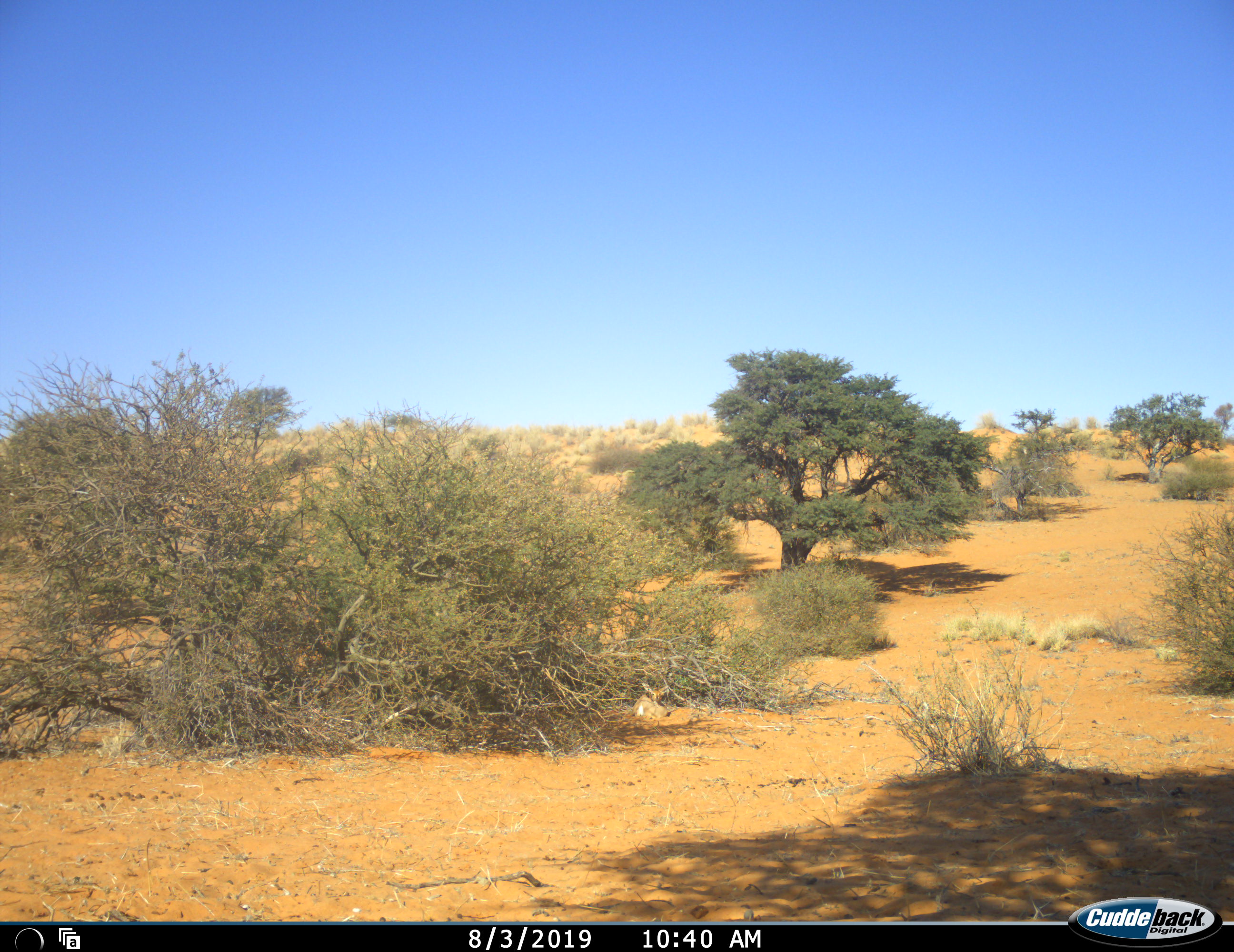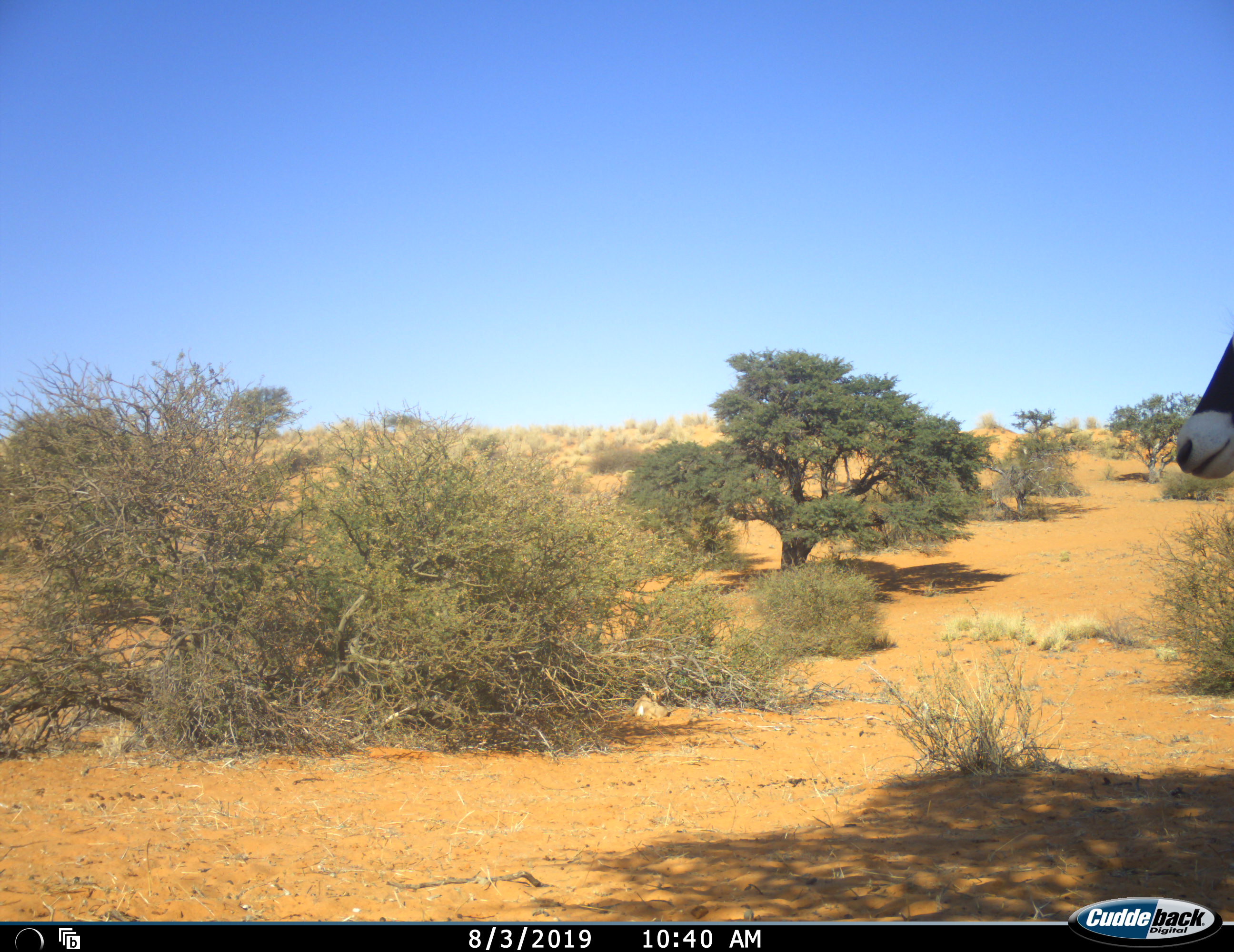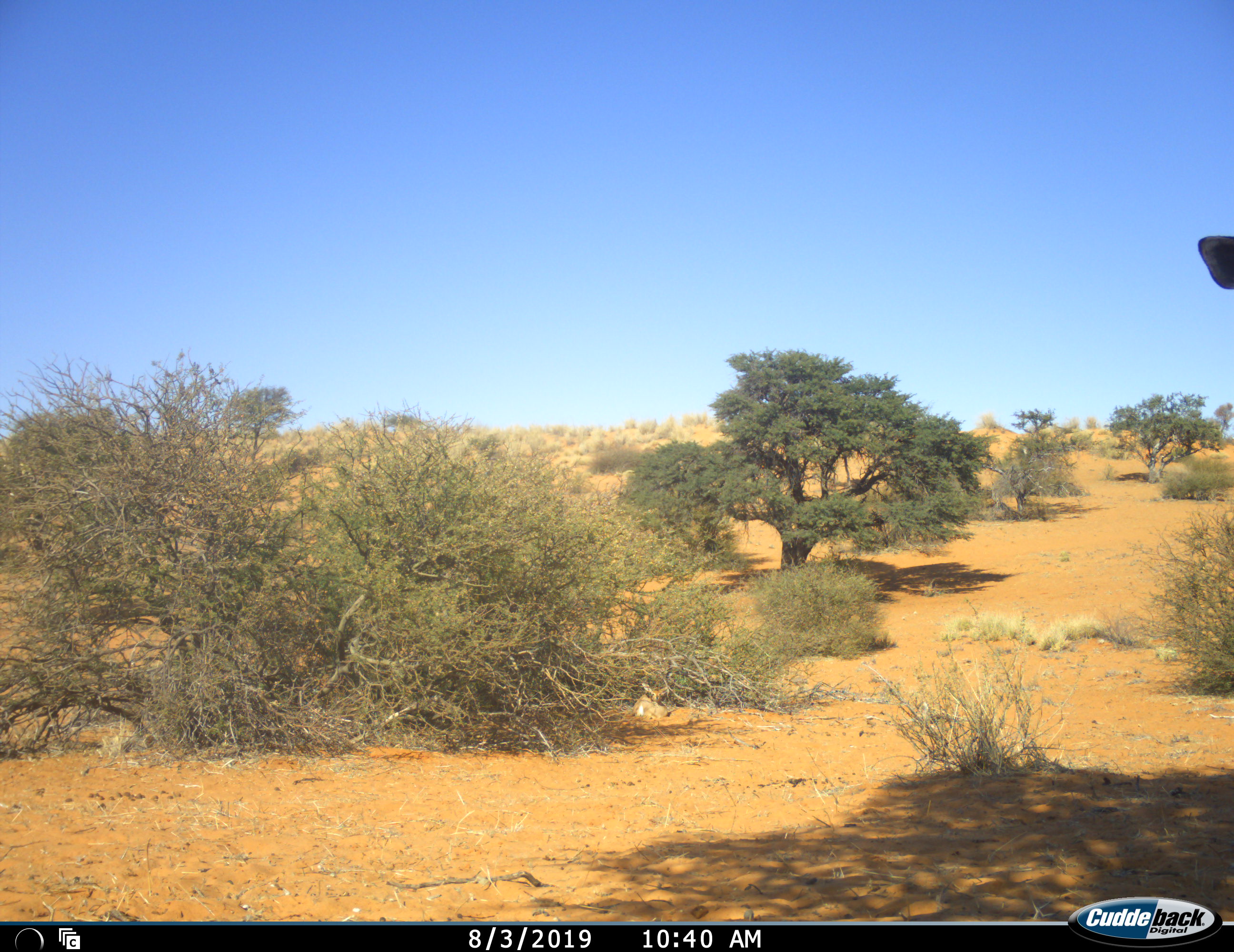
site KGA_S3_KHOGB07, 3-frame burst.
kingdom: Animalia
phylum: Chordata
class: Mammalia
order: Artiodactyla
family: Bovidae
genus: Oryx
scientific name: Oryx gazella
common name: gemsbok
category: oryx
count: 1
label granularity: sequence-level